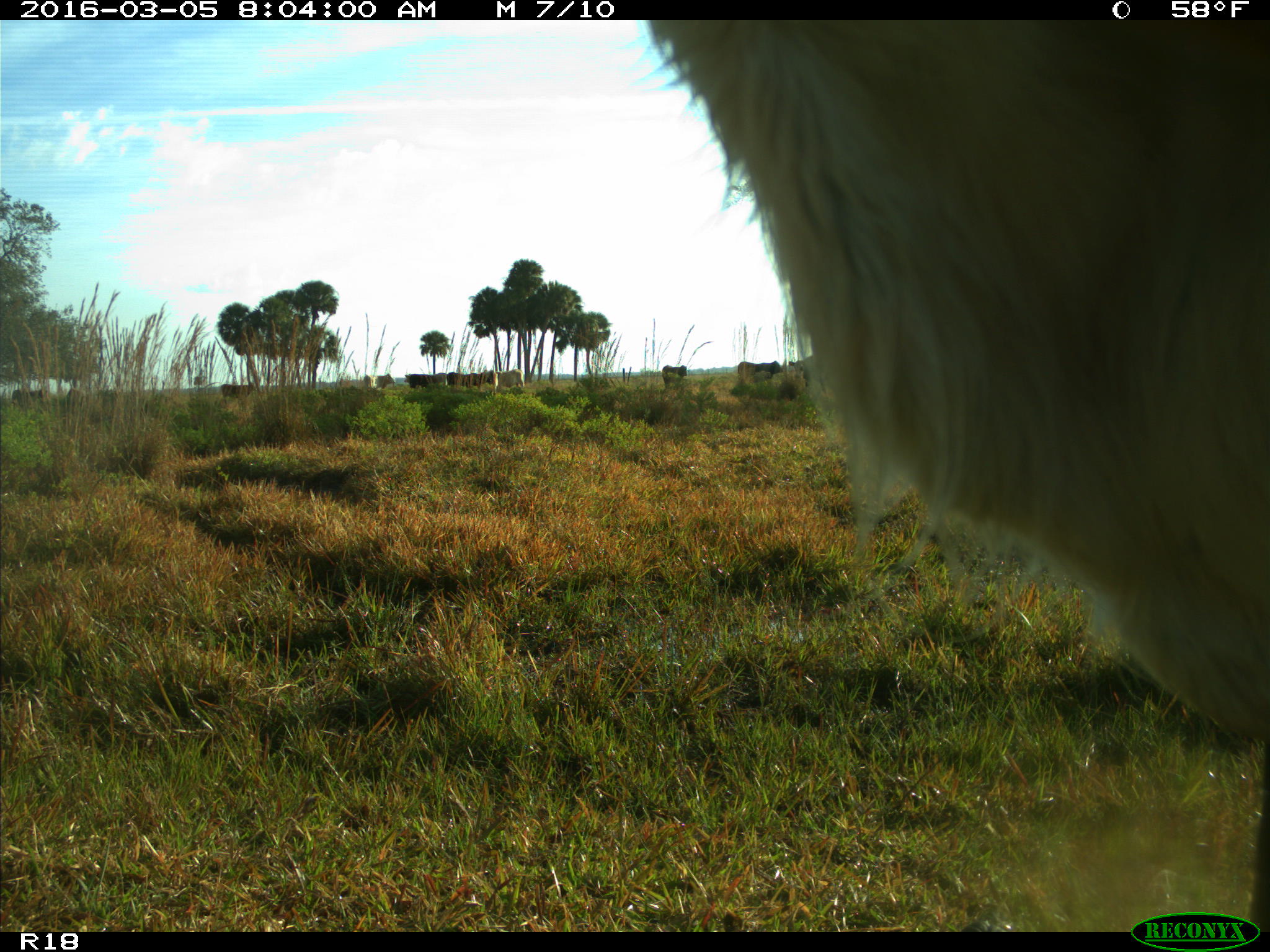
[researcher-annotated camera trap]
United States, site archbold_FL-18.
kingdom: Animalia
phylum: Chordata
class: Mammalia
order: Artiodactyla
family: Bovidae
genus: Bos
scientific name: Bos taurus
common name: domestic cow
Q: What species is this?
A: Bos taurus (domestic cow).